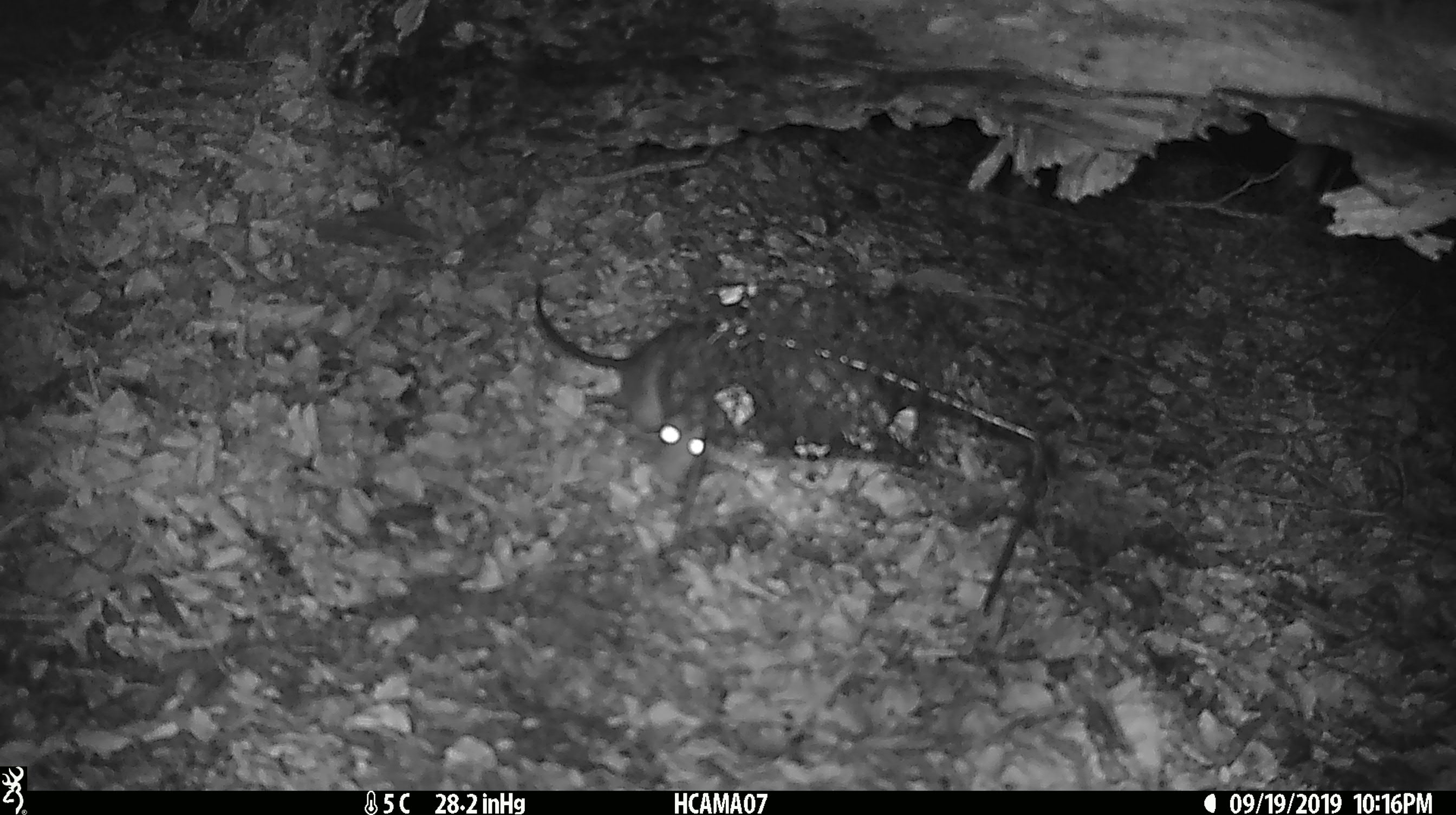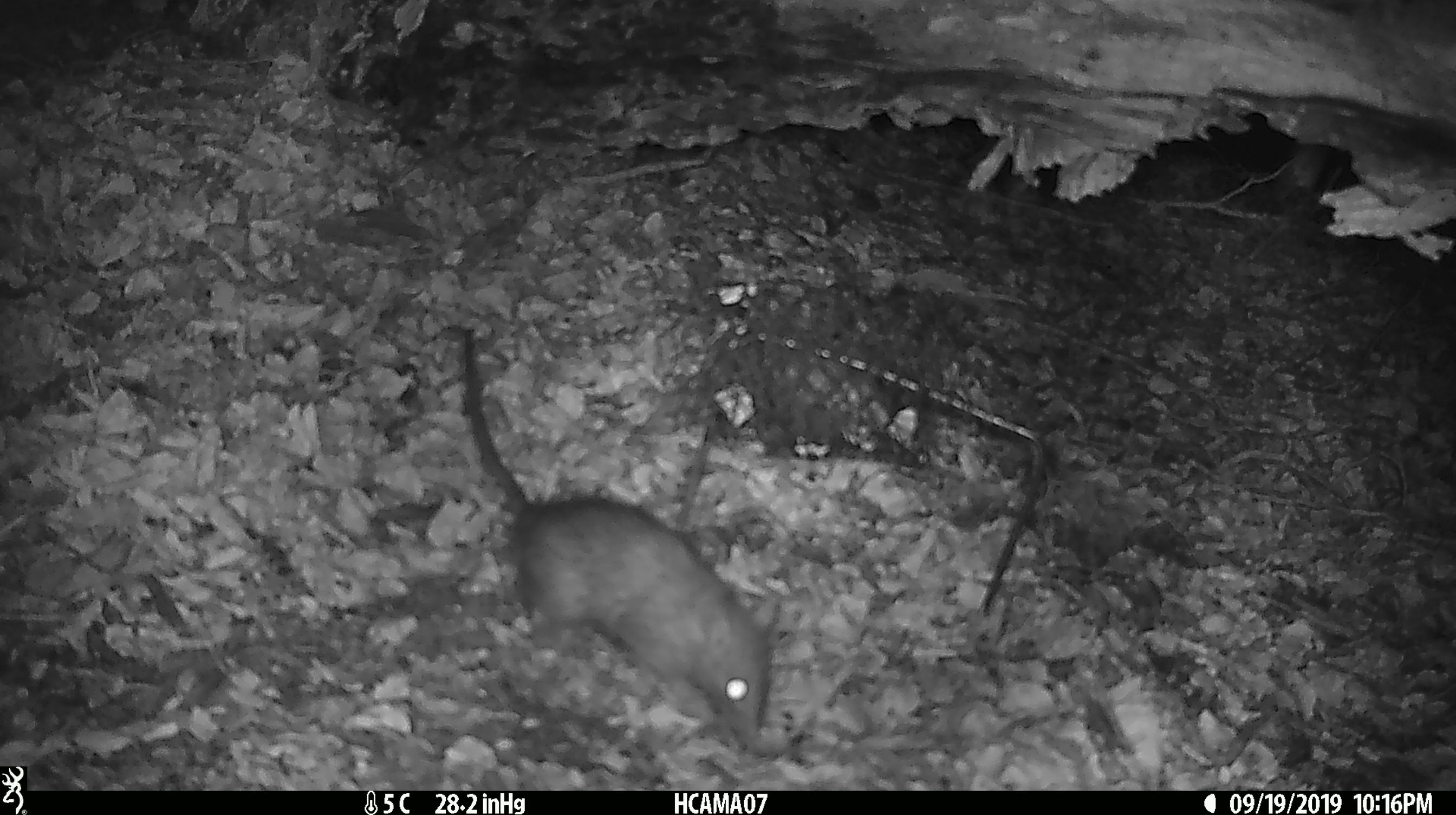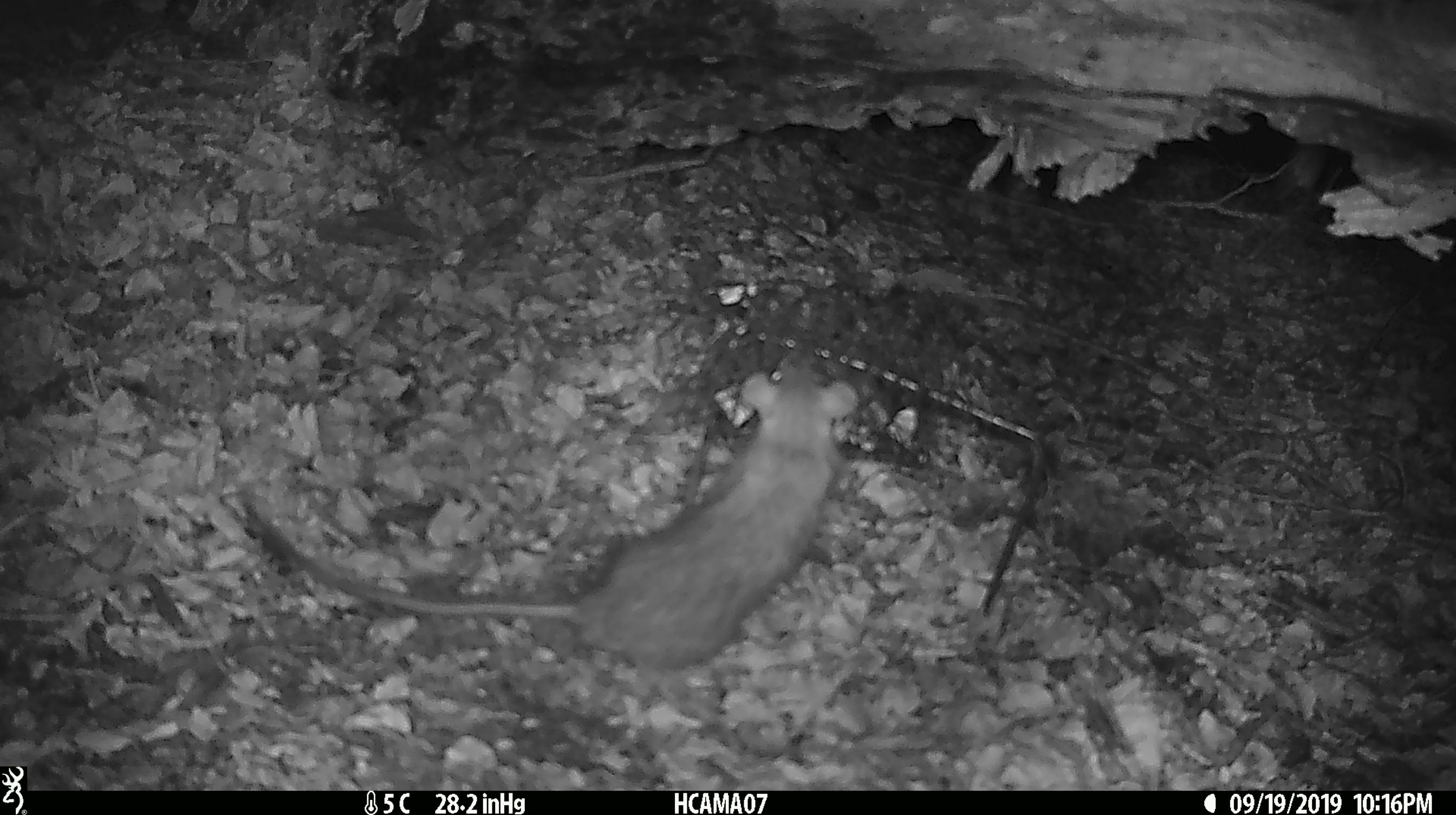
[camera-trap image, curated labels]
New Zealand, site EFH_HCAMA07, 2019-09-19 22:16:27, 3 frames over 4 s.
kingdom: Animalia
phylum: Chordata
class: Mammalia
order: Rodentia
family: Muridae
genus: Rattus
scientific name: Rattus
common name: rat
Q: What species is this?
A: Rat (Rattus).